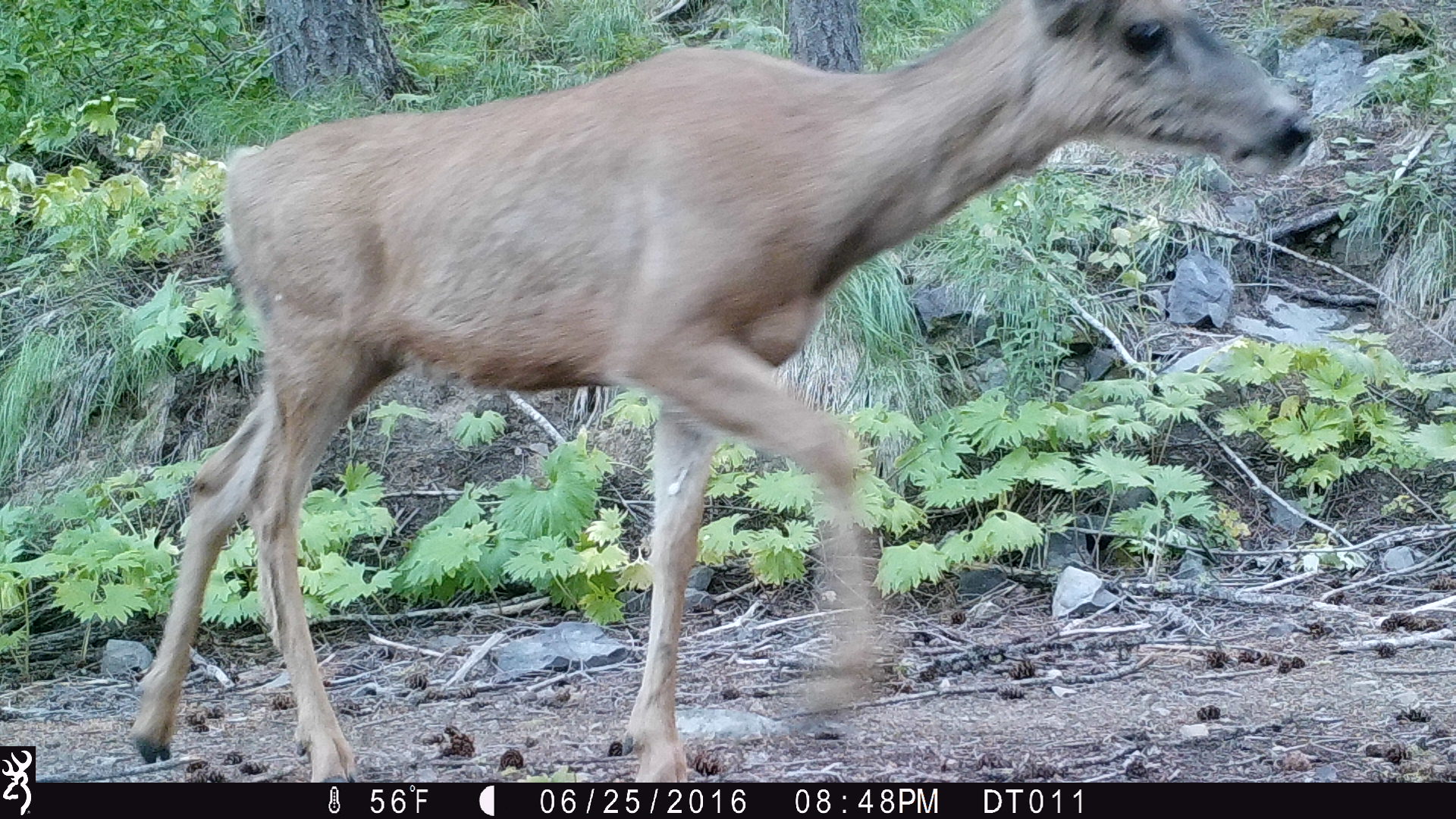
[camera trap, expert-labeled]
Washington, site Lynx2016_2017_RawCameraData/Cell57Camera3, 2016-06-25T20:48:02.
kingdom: Animalia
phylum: Chordata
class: Mammalia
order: Artiodactyla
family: Cervidae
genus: Odocoileus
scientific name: Odocoileus hemionus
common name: mule deer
Odocoileus hemionus (mule deer). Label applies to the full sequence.